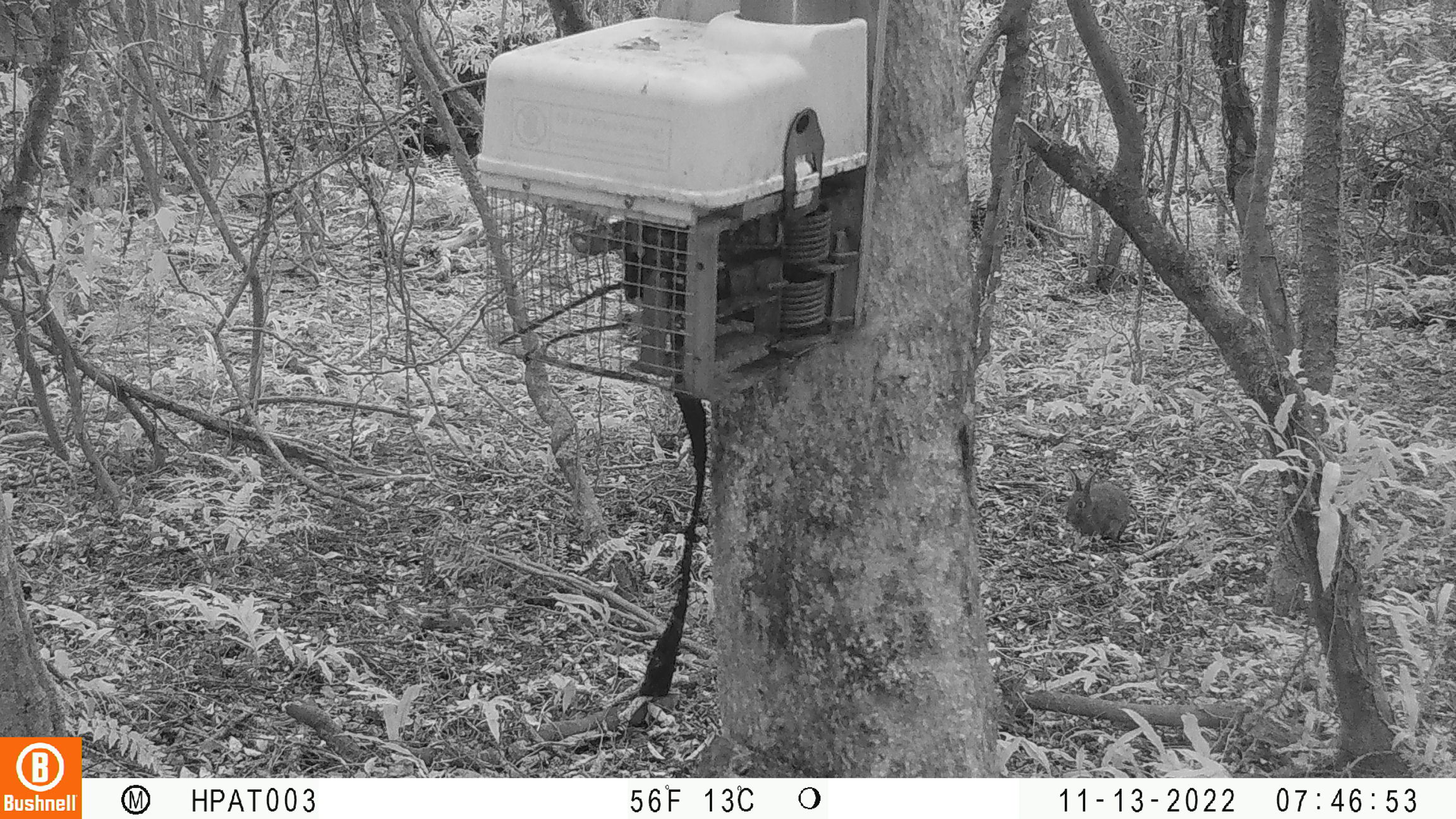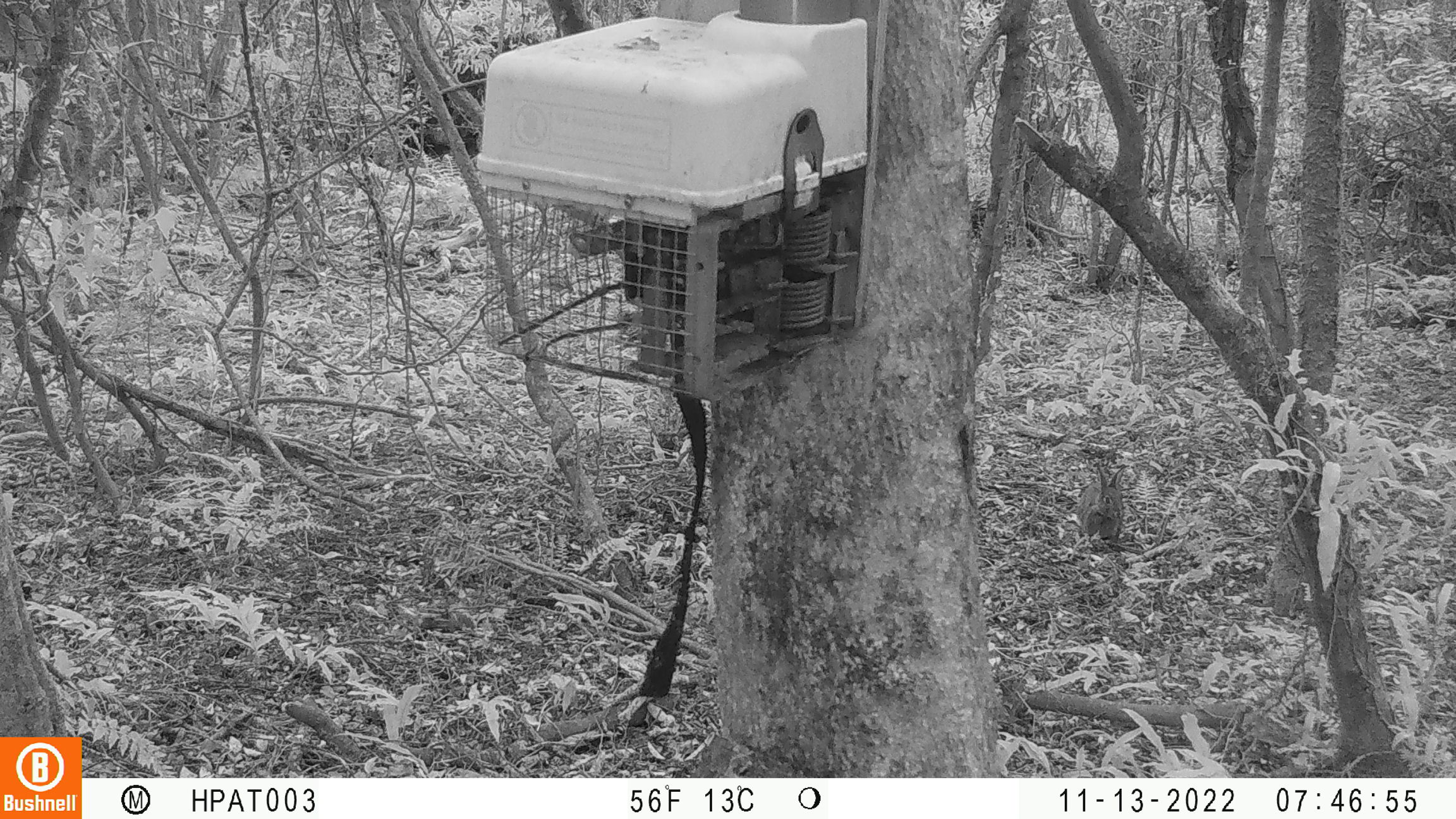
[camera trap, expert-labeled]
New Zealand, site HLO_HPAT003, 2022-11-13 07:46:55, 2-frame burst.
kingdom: Animalia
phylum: Chordata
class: Mammalia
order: Lagomorpha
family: Leporidae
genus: Oryctolagus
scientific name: Oryctolagus cuniculus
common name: european rabbit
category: rabbit